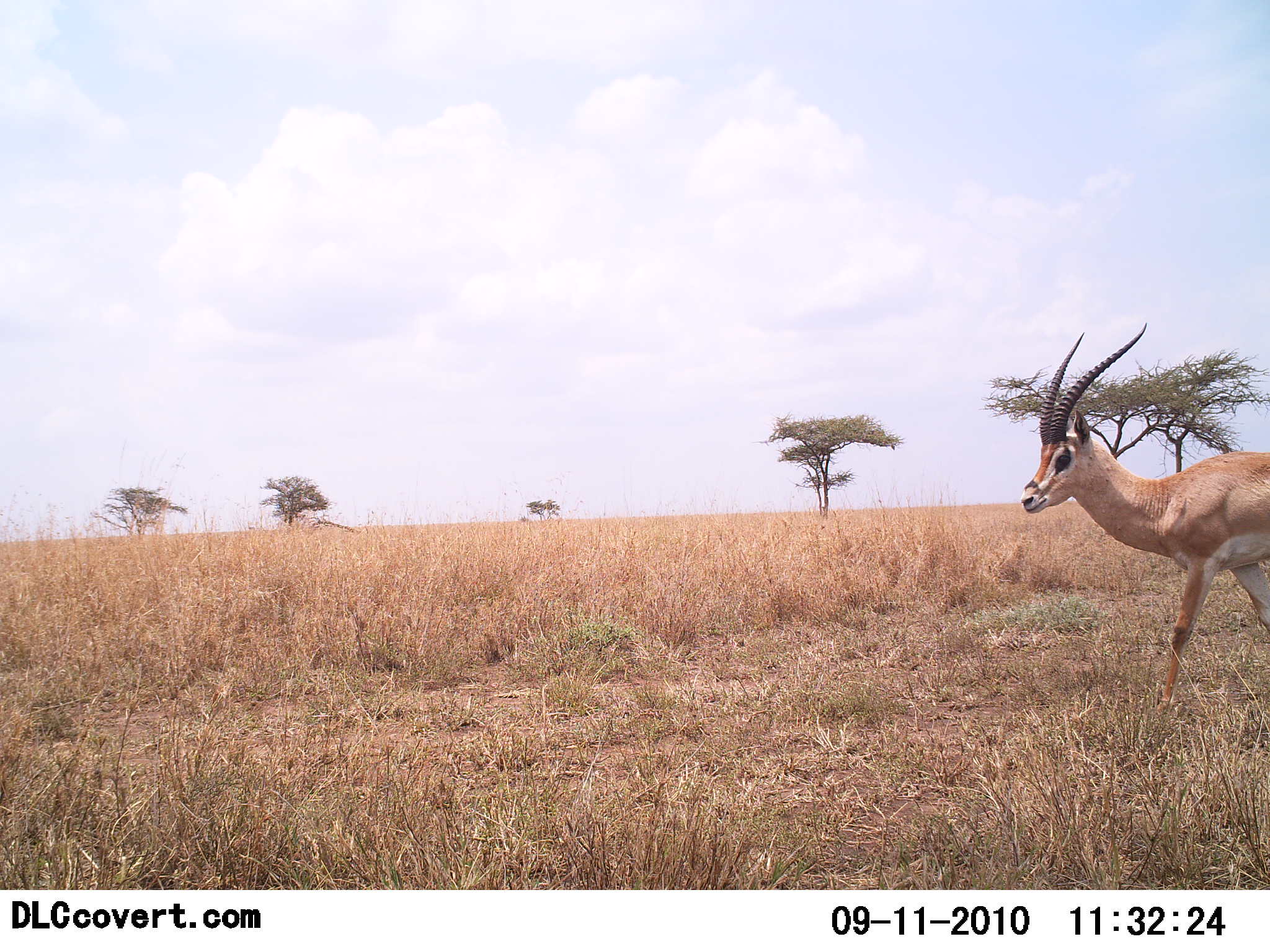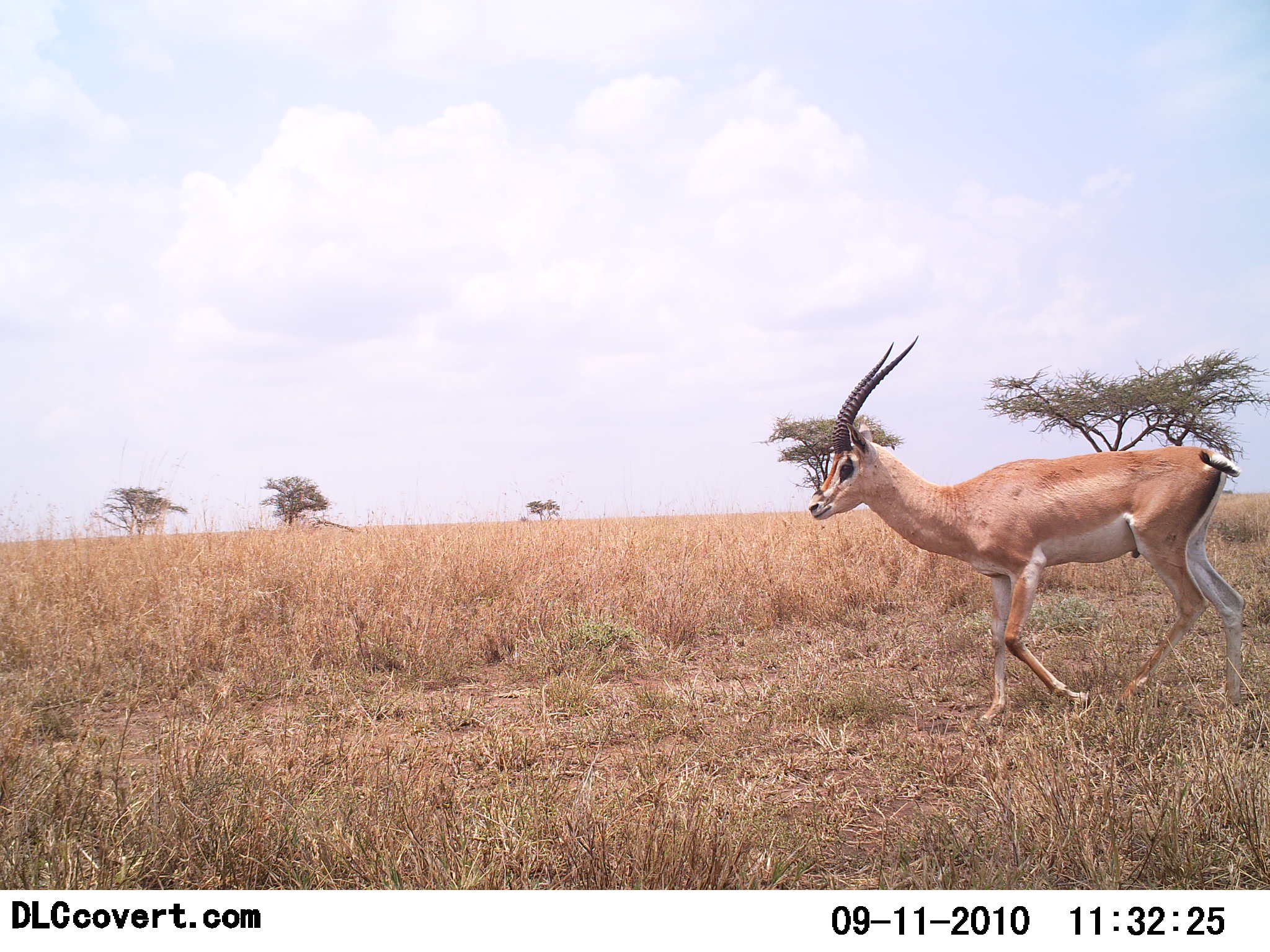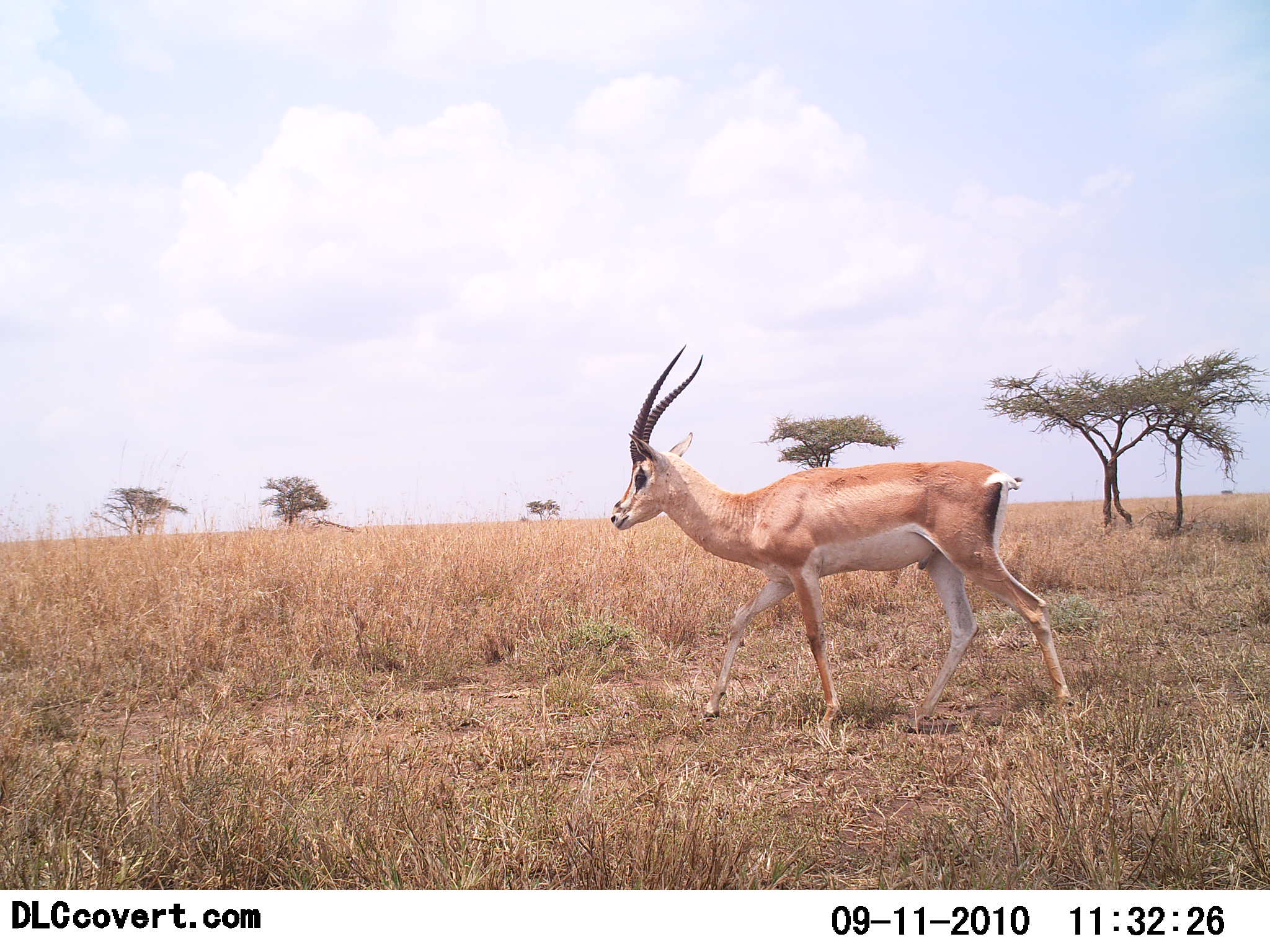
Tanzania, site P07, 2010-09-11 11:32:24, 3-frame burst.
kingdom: Animalia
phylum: Chordata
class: Mammalia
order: Artiodactyla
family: Bovidae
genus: Nanger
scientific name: Nanger granti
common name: grant's gazelle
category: gazellegrants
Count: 1.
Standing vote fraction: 5%.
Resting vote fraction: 0%.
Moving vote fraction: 100%.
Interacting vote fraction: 0%.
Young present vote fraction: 0%.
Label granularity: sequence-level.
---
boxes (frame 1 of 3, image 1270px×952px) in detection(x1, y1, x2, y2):
animal: detection(1020, 322, 1270, 715)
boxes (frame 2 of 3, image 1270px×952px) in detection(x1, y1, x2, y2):
animal: detection(807, 334, 1246, 725)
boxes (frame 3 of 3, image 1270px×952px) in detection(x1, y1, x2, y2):
animal: detection(610, 343, 1074, 738)